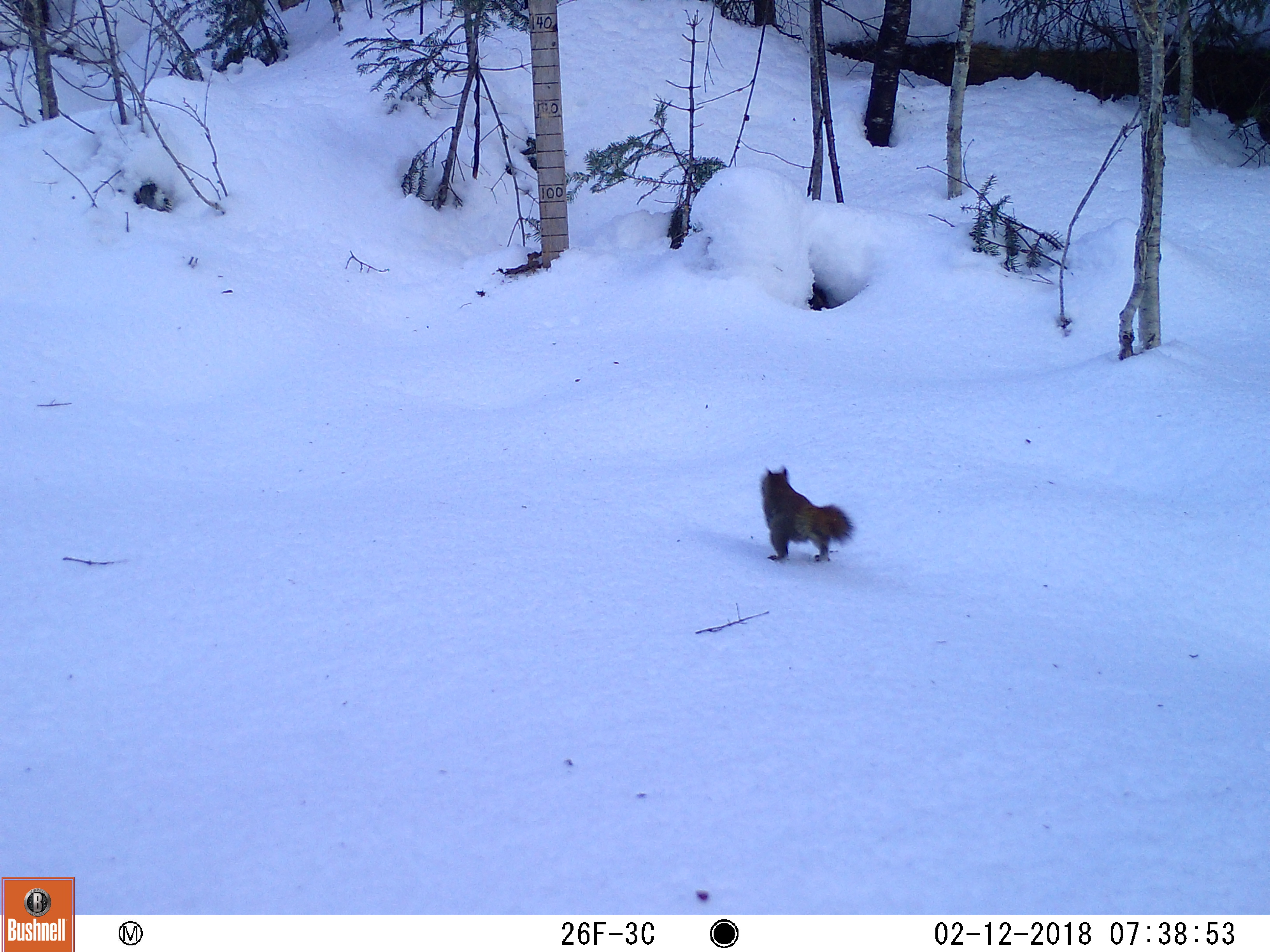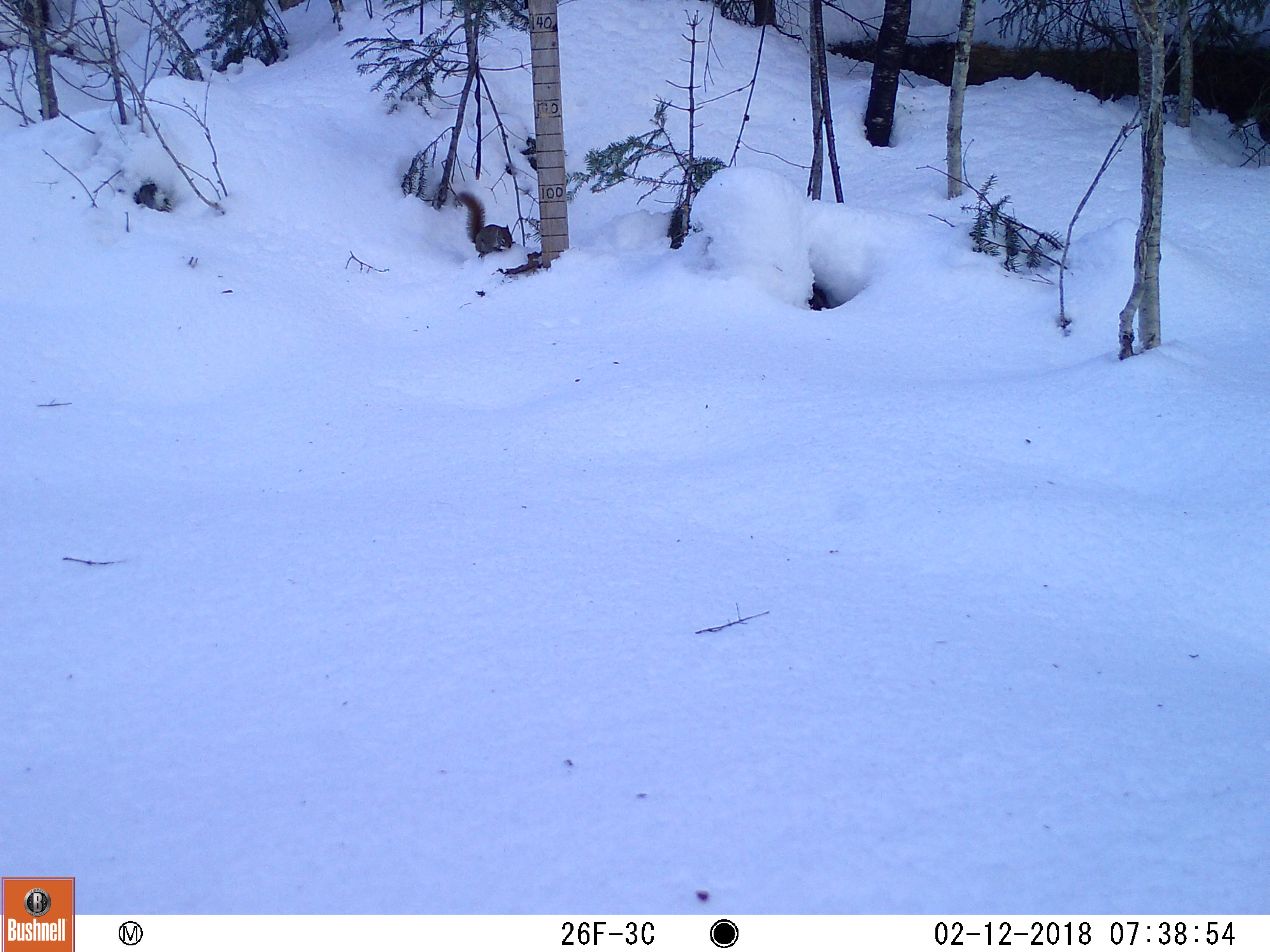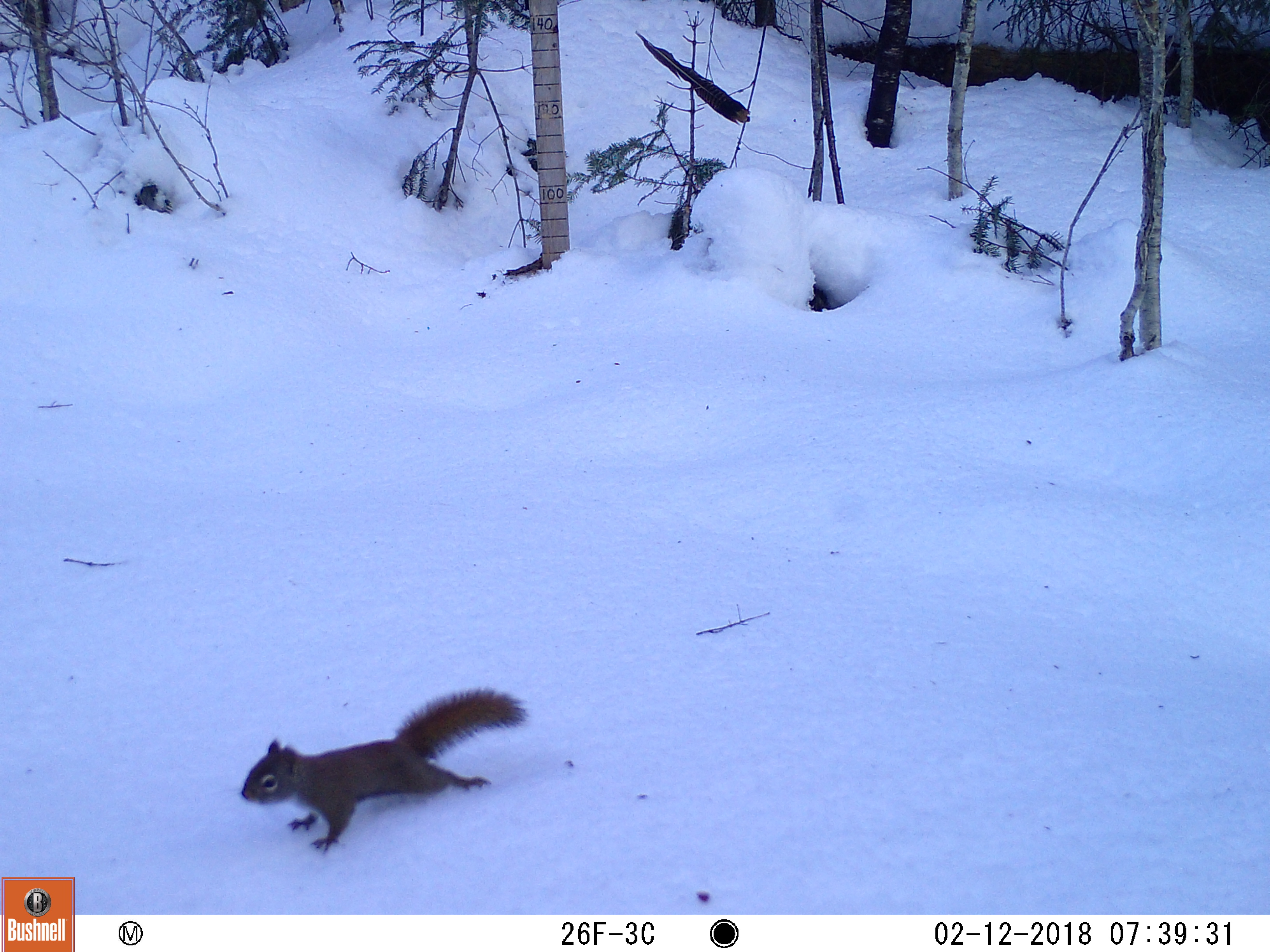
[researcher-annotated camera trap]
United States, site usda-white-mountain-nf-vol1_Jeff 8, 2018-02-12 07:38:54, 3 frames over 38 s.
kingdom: Animalia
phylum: Chordata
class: Mammalia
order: Rodentia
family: Sciuridae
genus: Tamiasciurus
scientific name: Tamiasciurus hudsonicus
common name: red squirrel